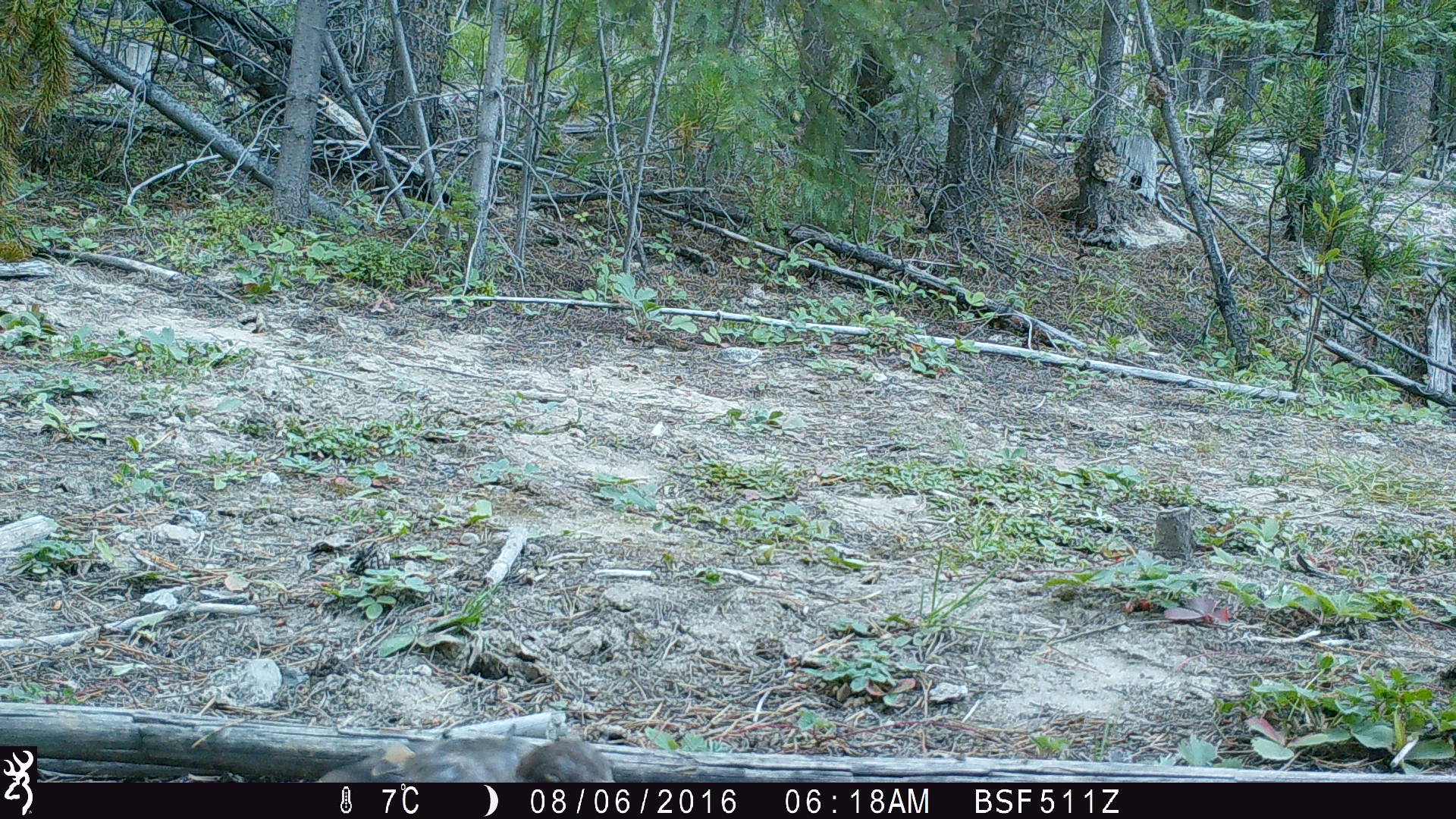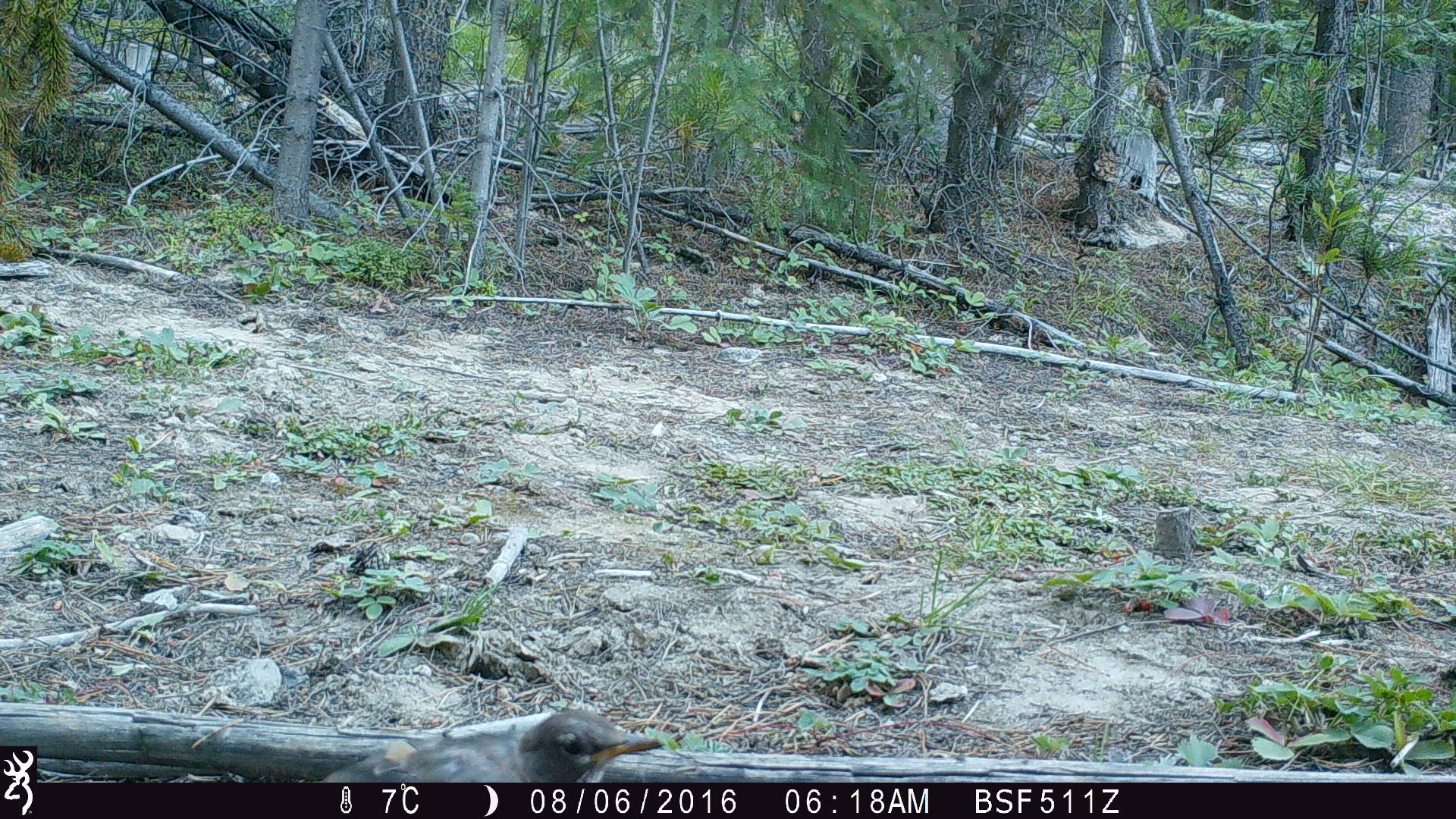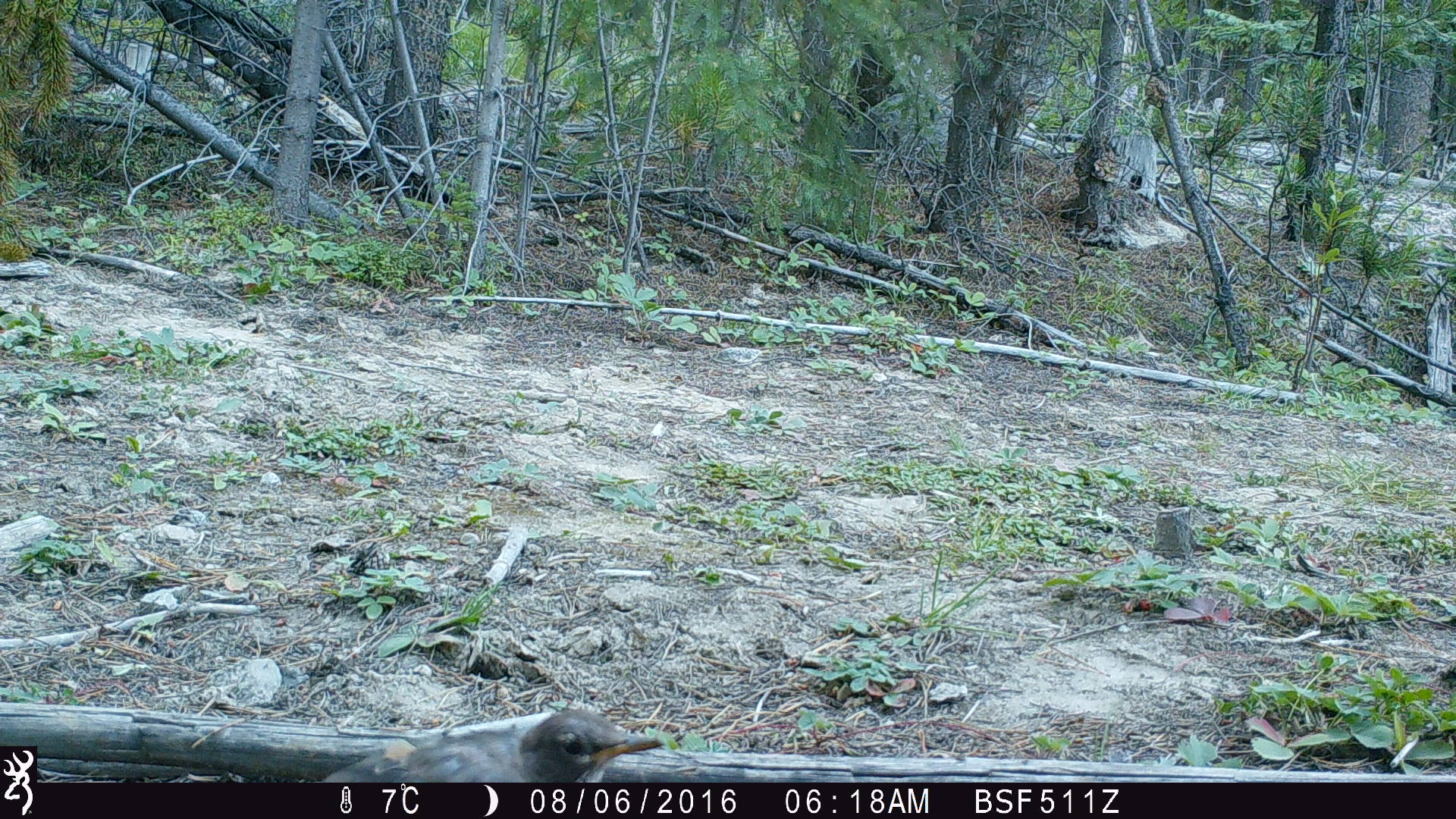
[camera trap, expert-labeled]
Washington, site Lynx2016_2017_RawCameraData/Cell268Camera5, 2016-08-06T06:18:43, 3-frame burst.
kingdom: Animalia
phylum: Chordata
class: Aves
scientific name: Aves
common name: birds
Aves (birds). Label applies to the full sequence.